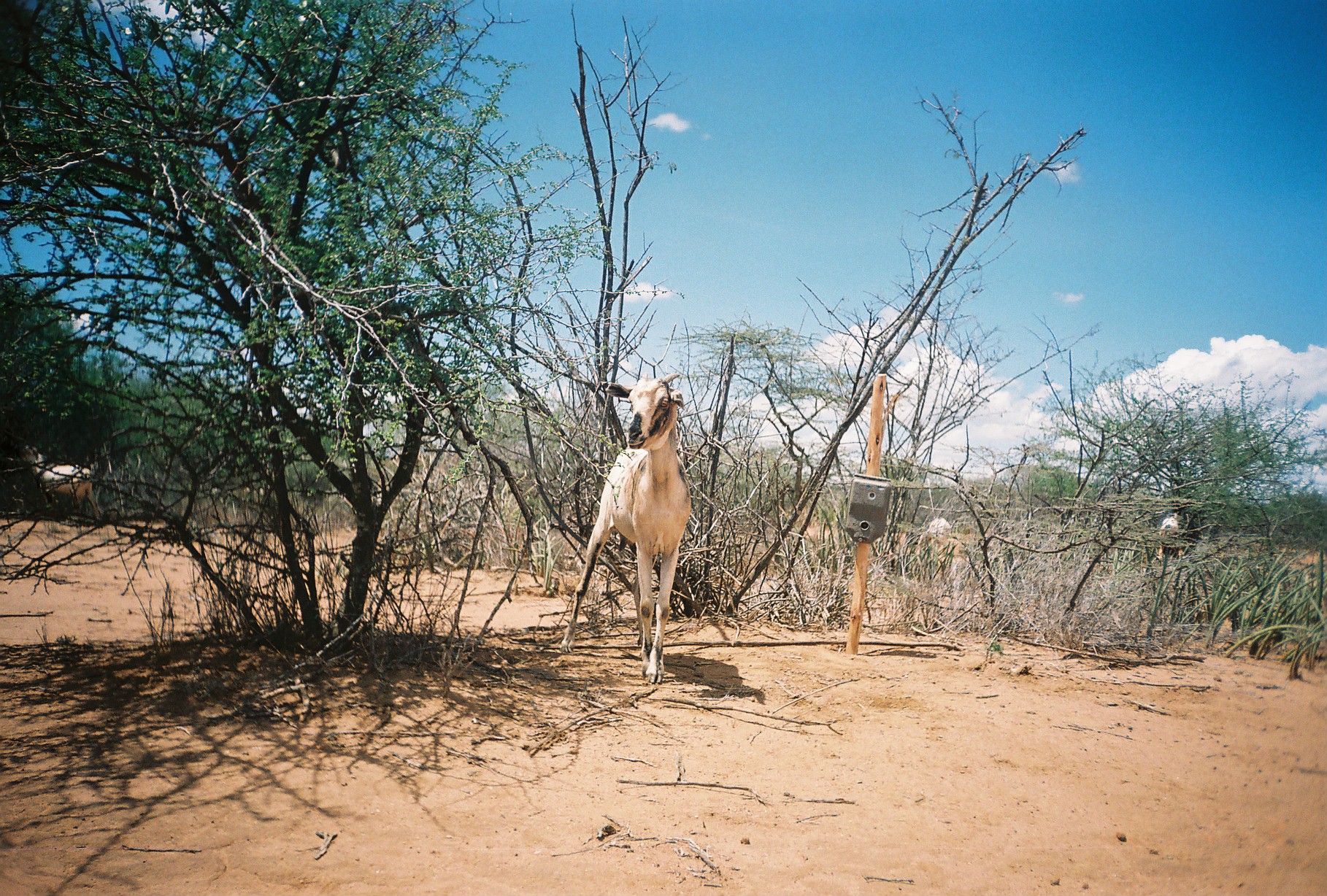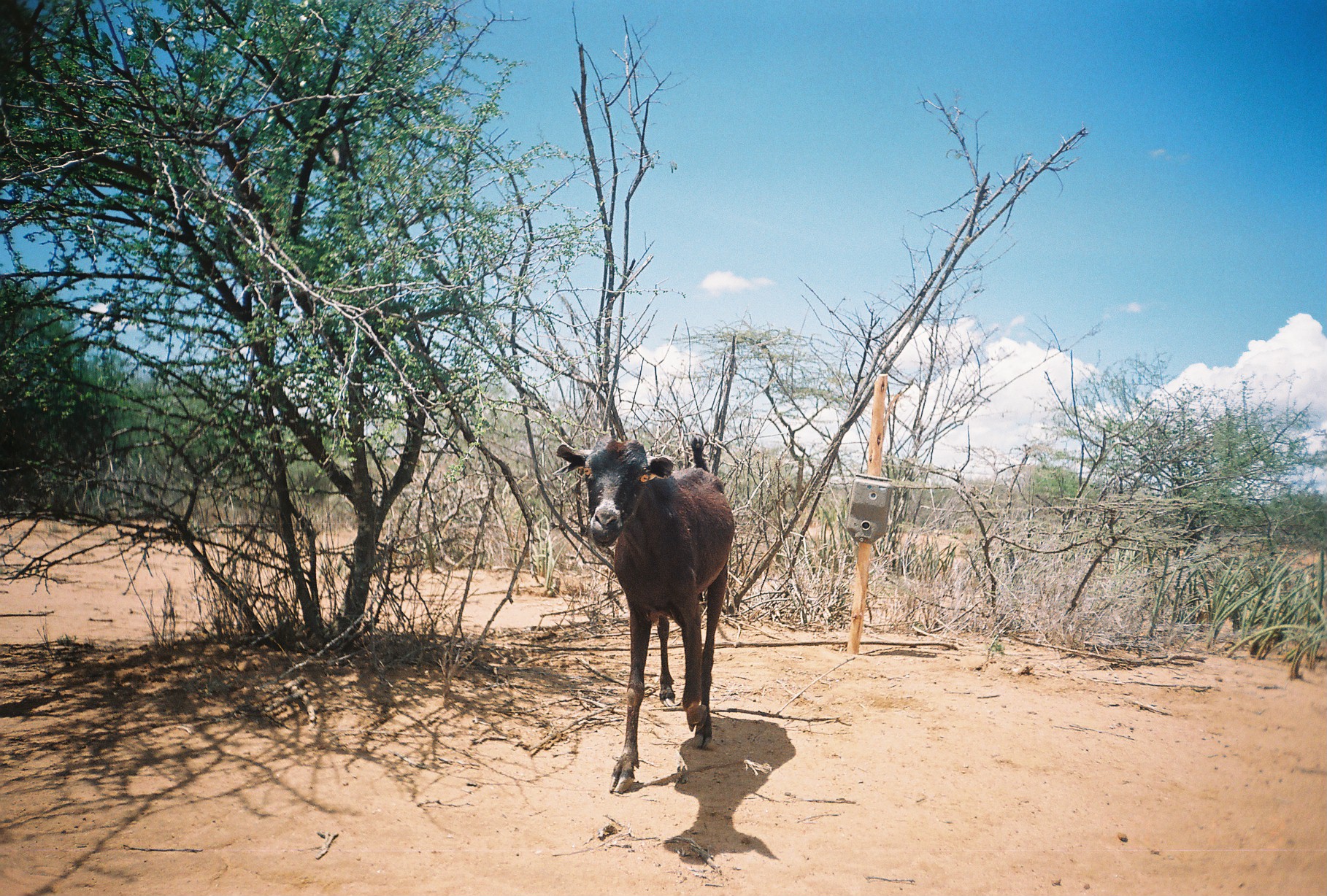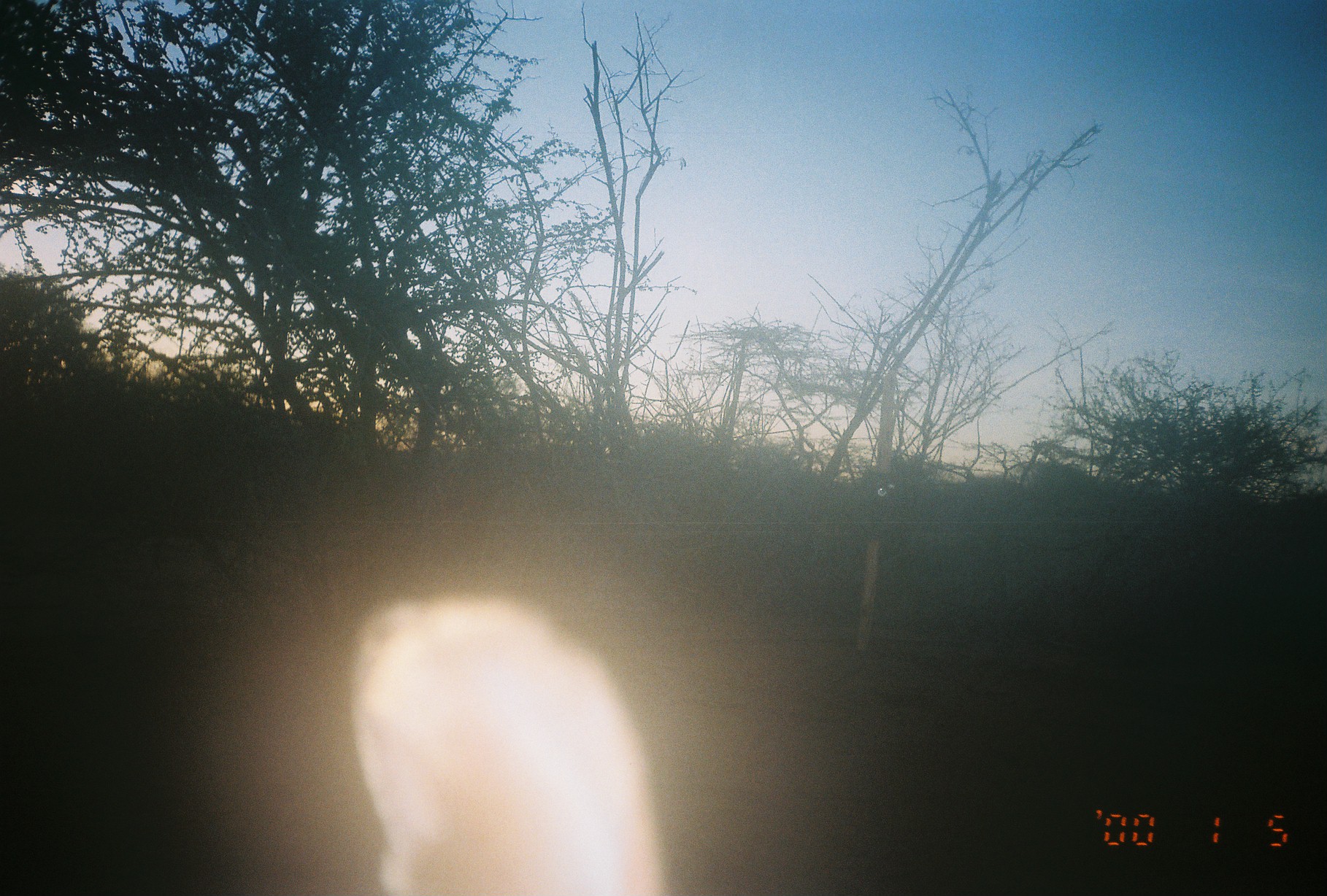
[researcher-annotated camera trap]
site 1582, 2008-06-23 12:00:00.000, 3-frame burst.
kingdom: Animalia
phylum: Chordata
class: Mammalia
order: Artiodactyla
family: Bovidae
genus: Capra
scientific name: Capra aegagrus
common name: wild goat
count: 5